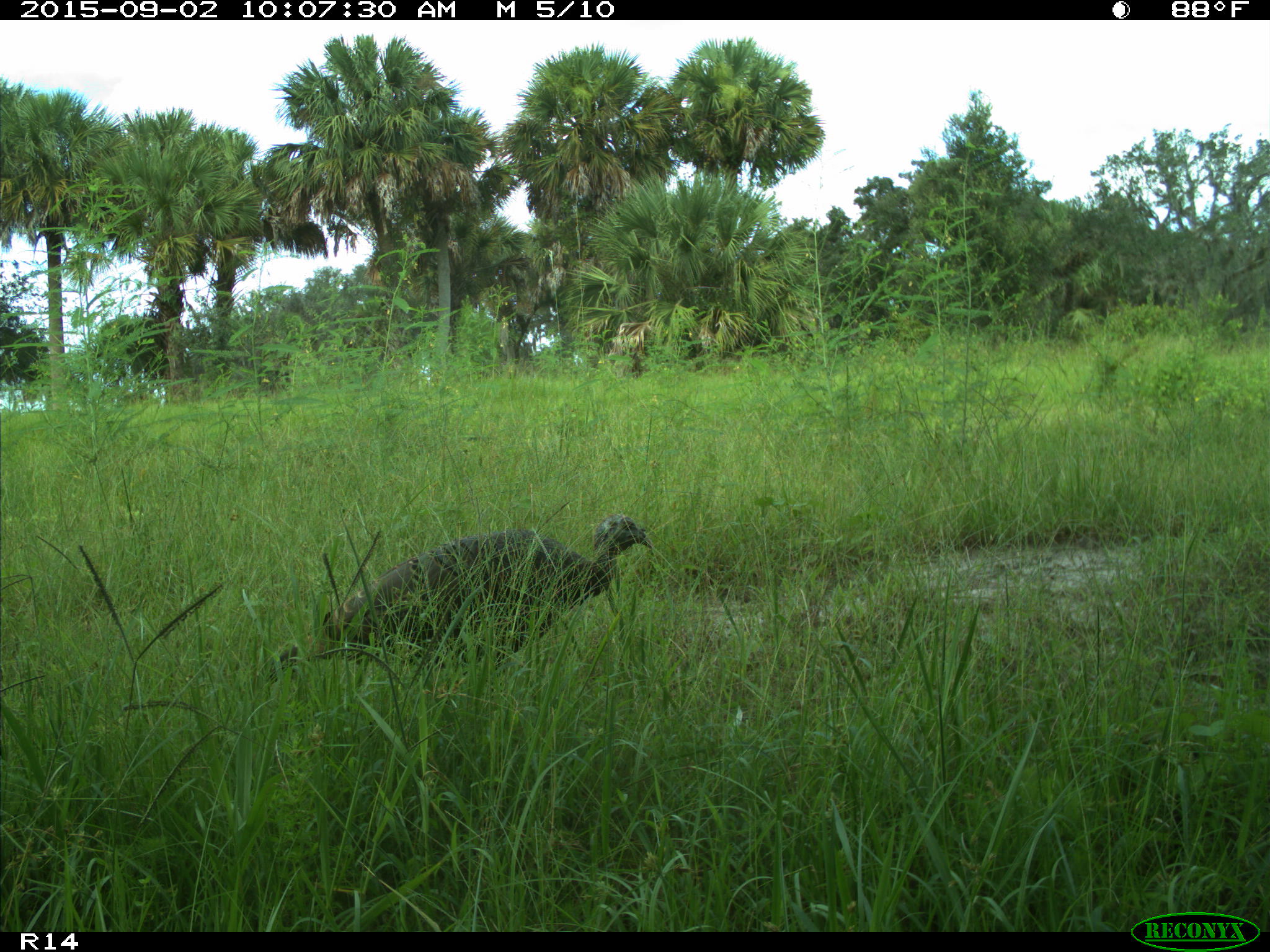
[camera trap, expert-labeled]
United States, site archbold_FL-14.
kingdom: Animalia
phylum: Chordata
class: Aves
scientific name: Aves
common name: birds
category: unidentified bird